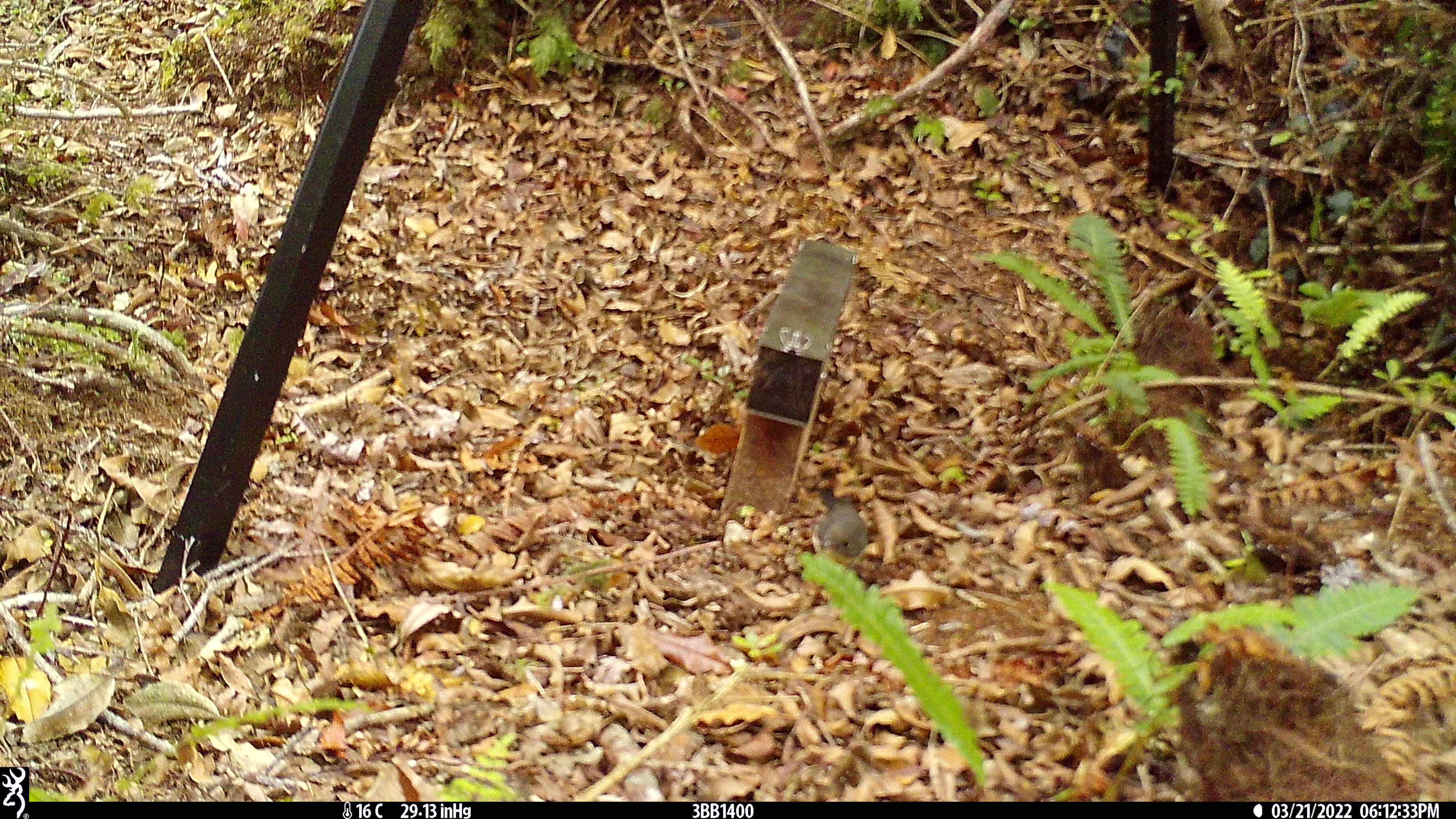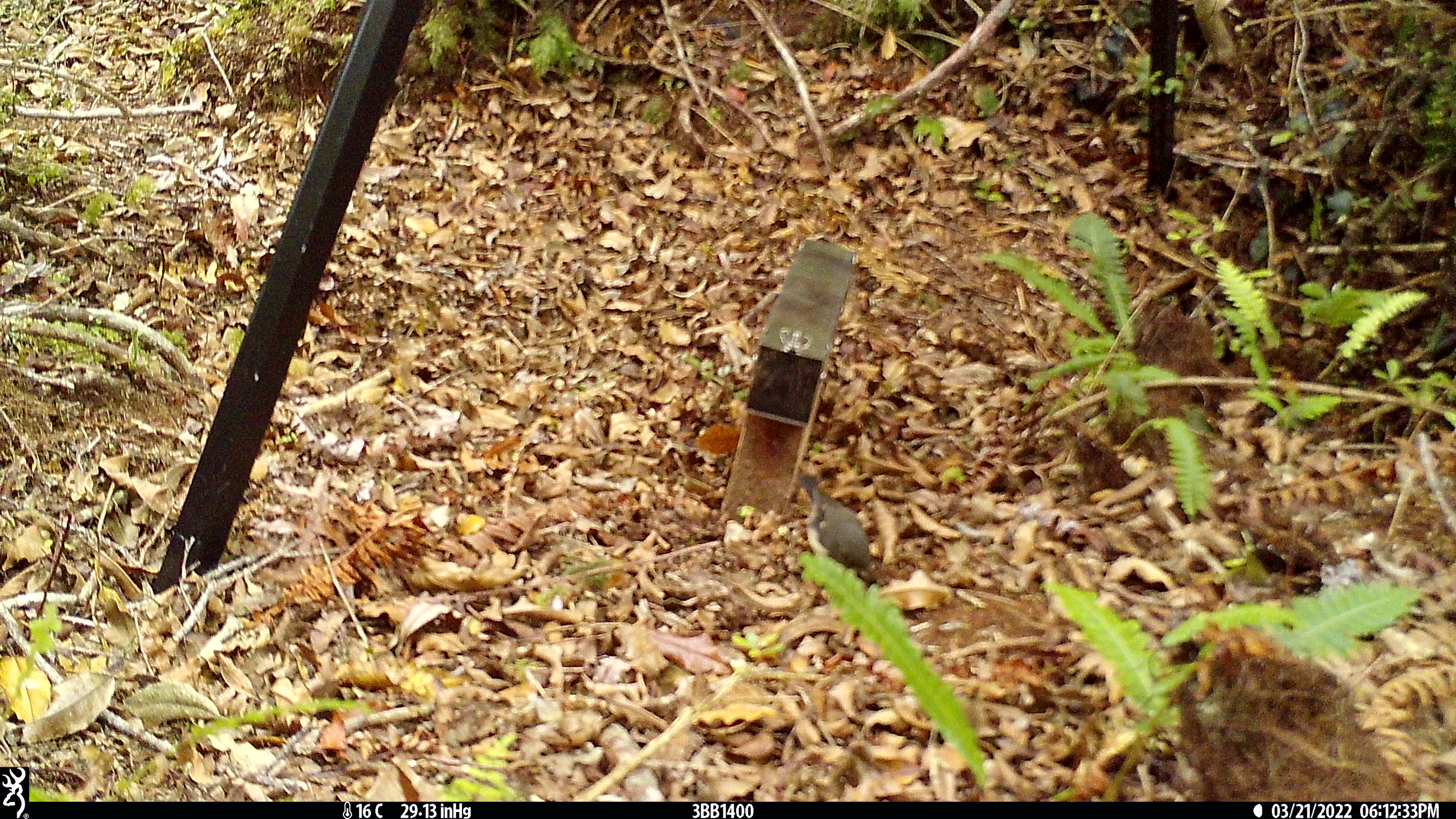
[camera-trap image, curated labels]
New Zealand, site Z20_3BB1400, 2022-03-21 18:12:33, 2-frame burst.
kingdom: Animalia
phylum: Chordata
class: Aves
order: Passeriformes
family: Petroicidae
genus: Petroica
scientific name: Petroica macrocephala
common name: tomtit